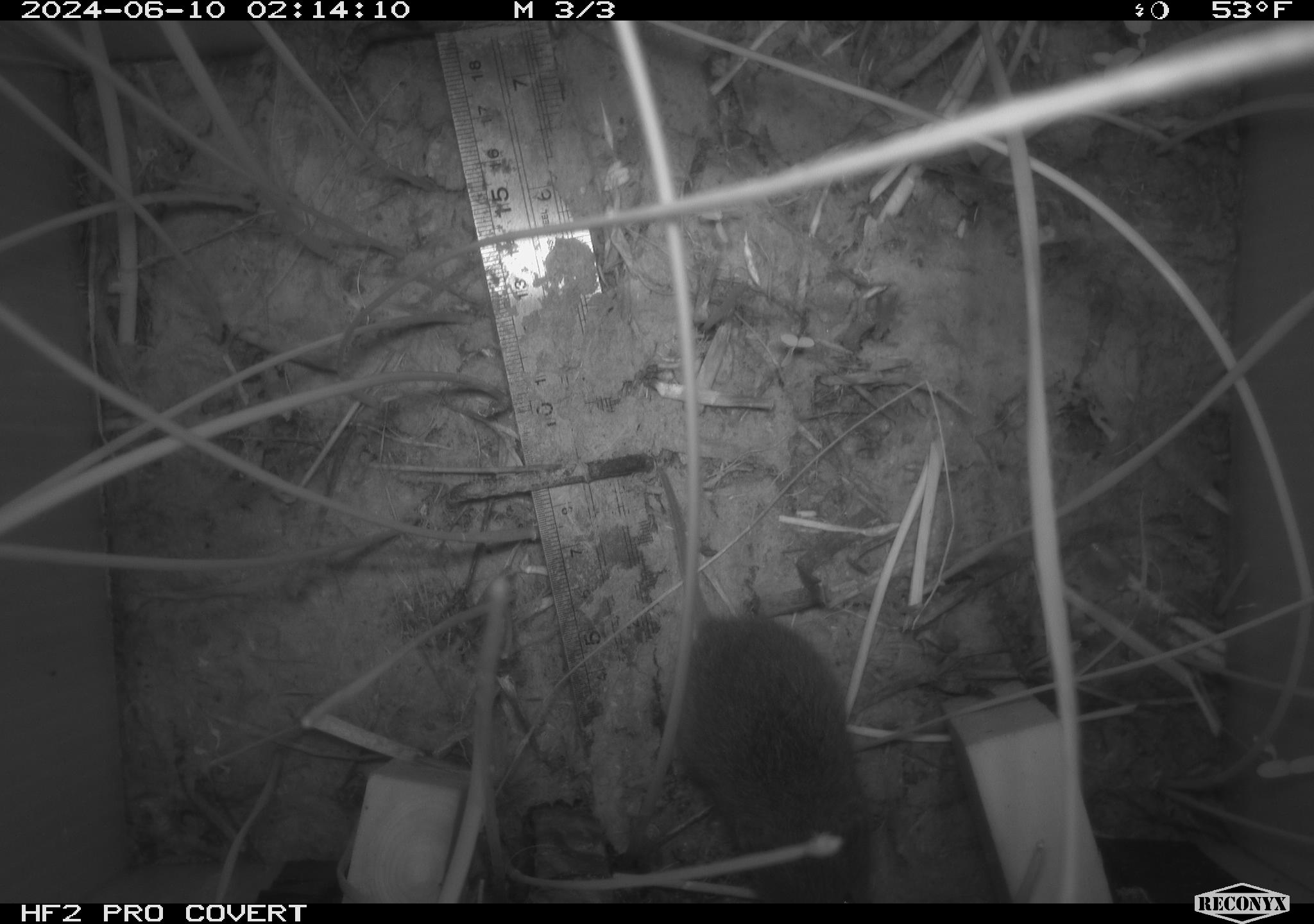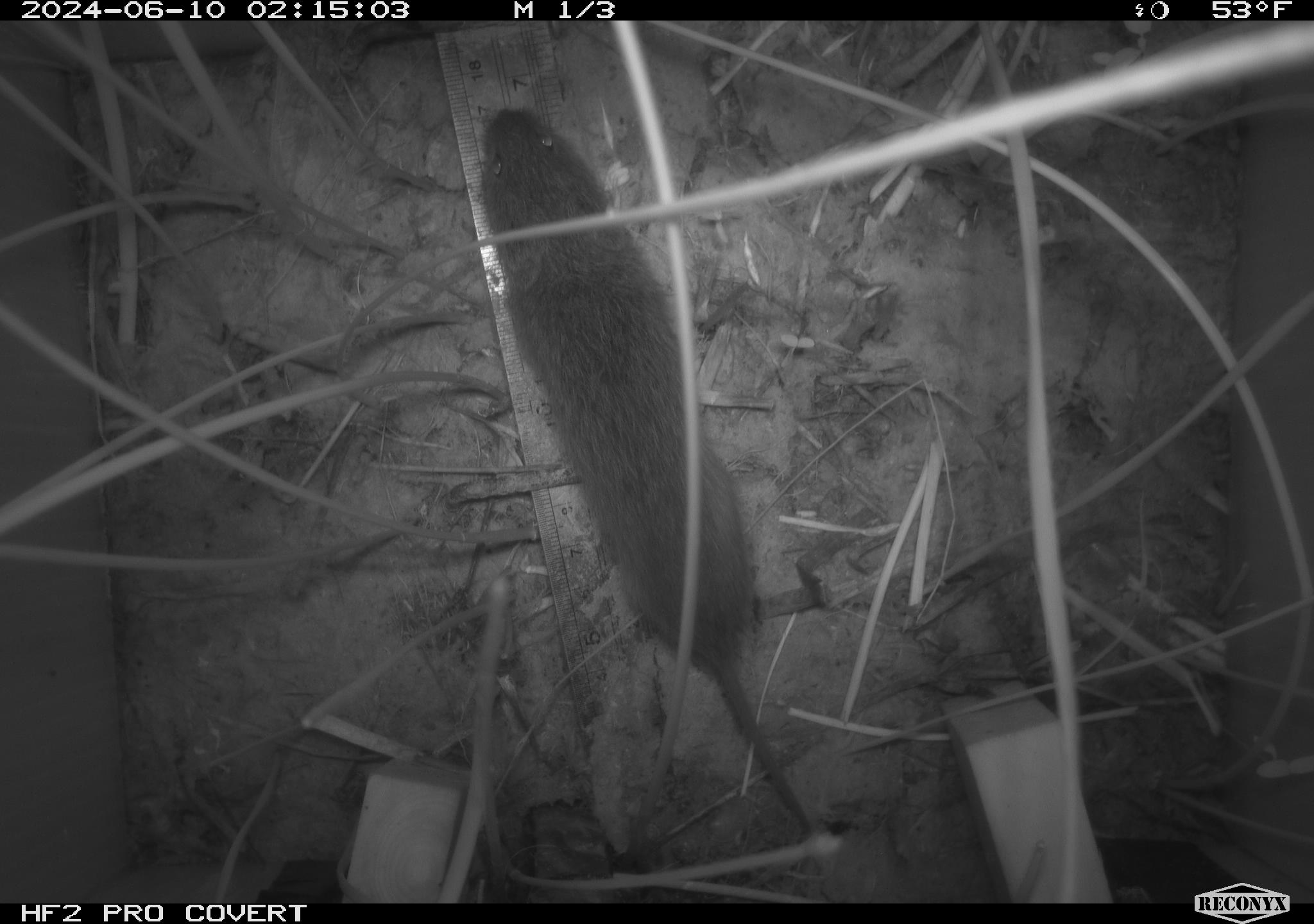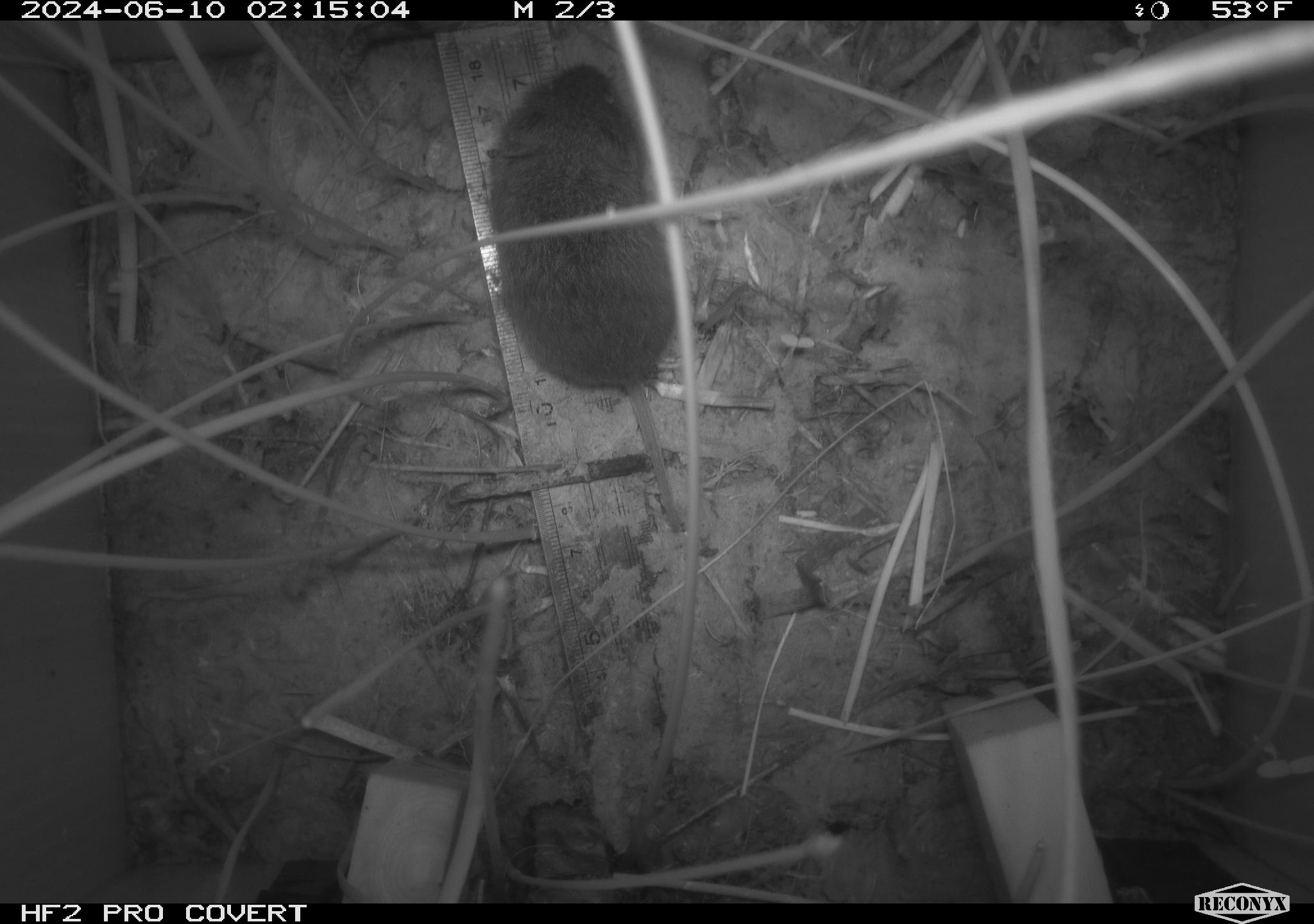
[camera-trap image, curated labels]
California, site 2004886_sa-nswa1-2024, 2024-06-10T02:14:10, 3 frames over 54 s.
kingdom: Animalia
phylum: Chordata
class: Mammalia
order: Rodentia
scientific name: Rodentia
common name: rodent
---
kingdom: Animalia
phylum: Chordata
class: Mammalia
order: Rodentia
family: Cricetidae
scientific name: Arvicolinae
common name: voles, lemmings, and muskrats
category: arvicolinae subfamily